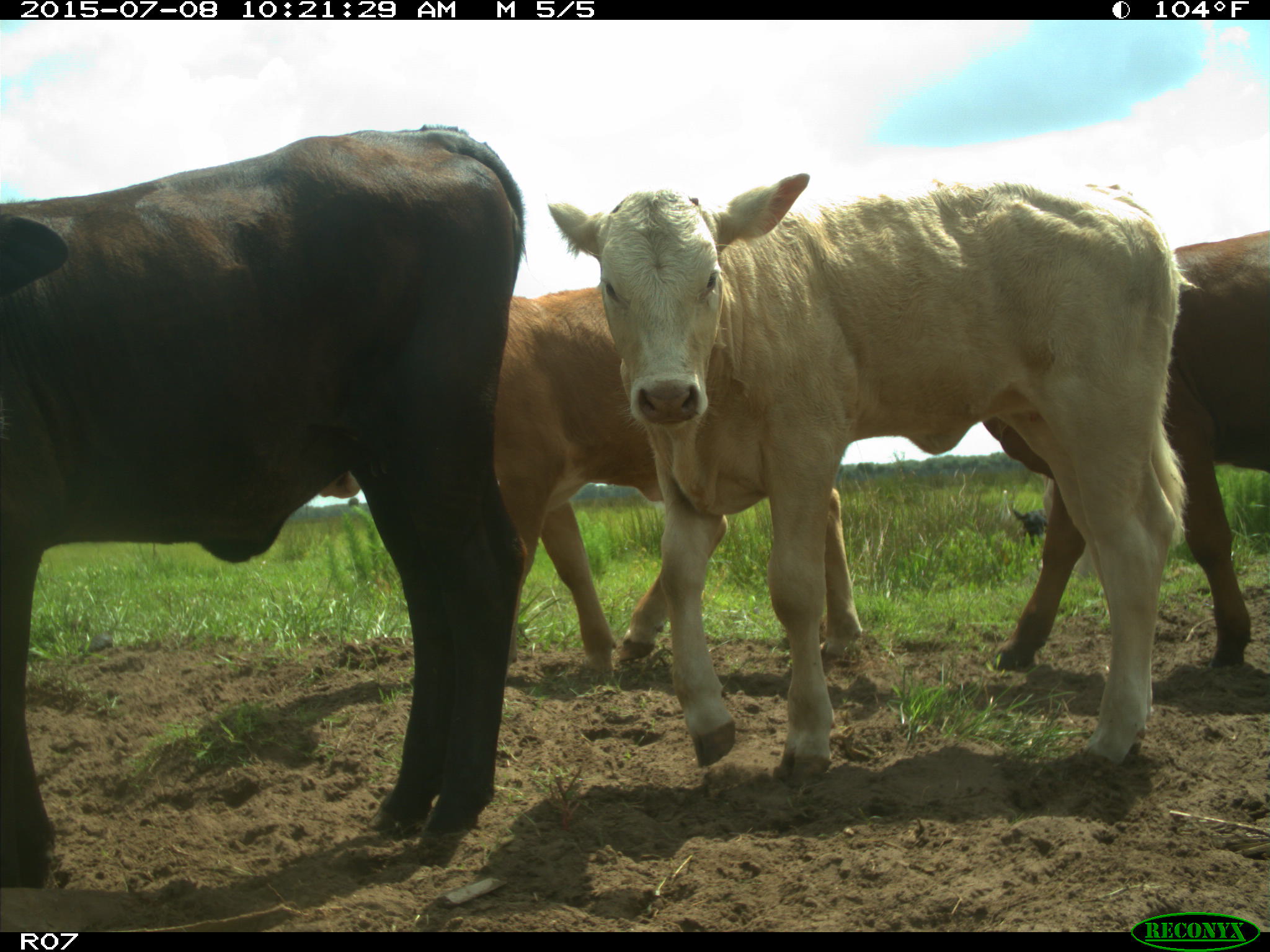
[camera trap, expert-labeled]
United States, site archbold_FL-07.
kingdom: Animalia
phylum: Chordata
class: Mammalia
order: Artiodactyla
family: Bovidae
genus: Bos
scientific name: Bos taurus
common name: domestic cow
Bos taurus (domestic cow).